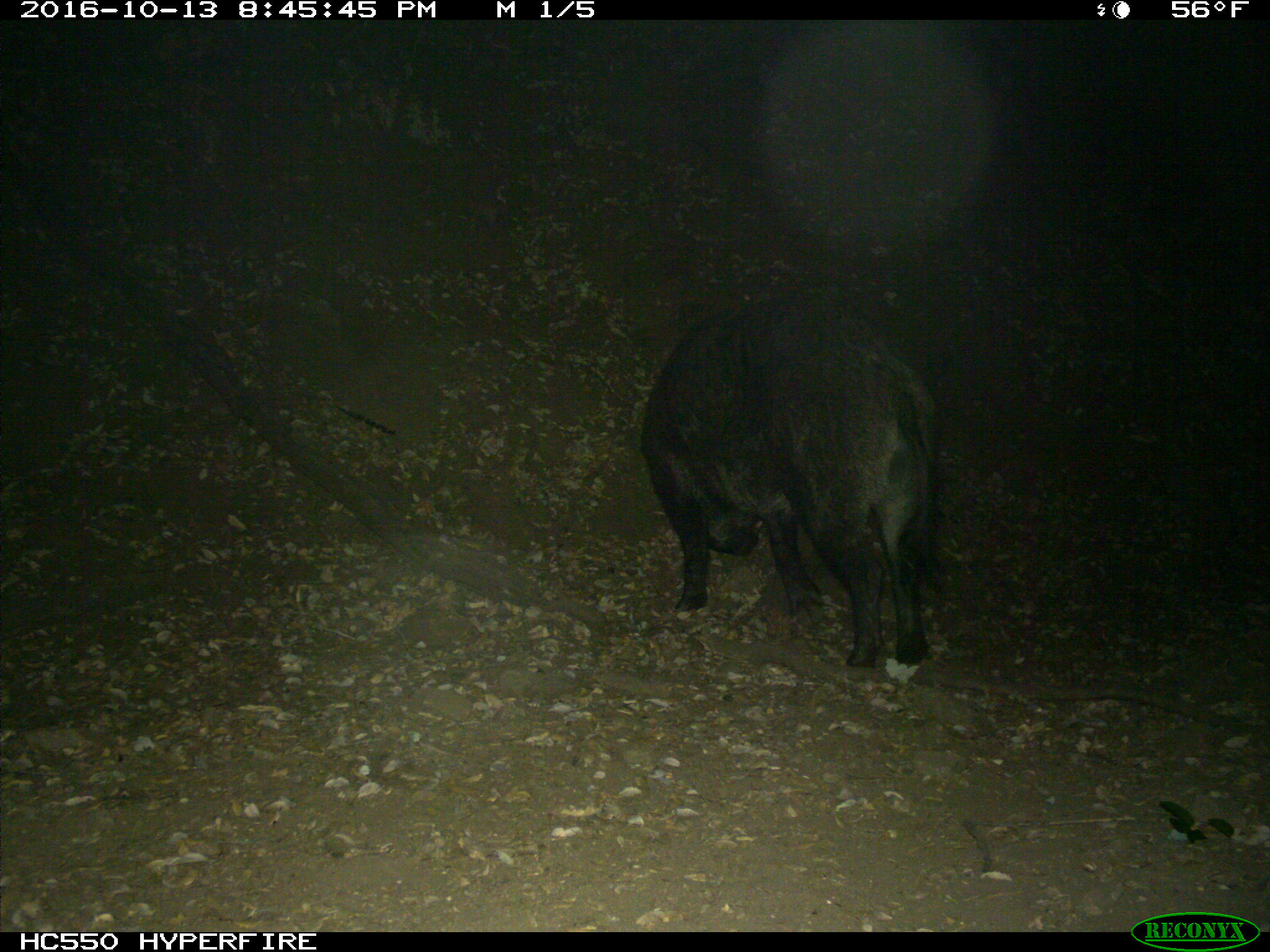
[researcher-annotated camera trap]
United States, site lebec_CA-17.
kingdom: Animalia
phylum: Chordata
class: Mammalia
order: Artiodactyla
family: Suidae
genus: Sus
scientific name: Sus scrofa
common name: wild boar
Sus scrofa (wild boar).